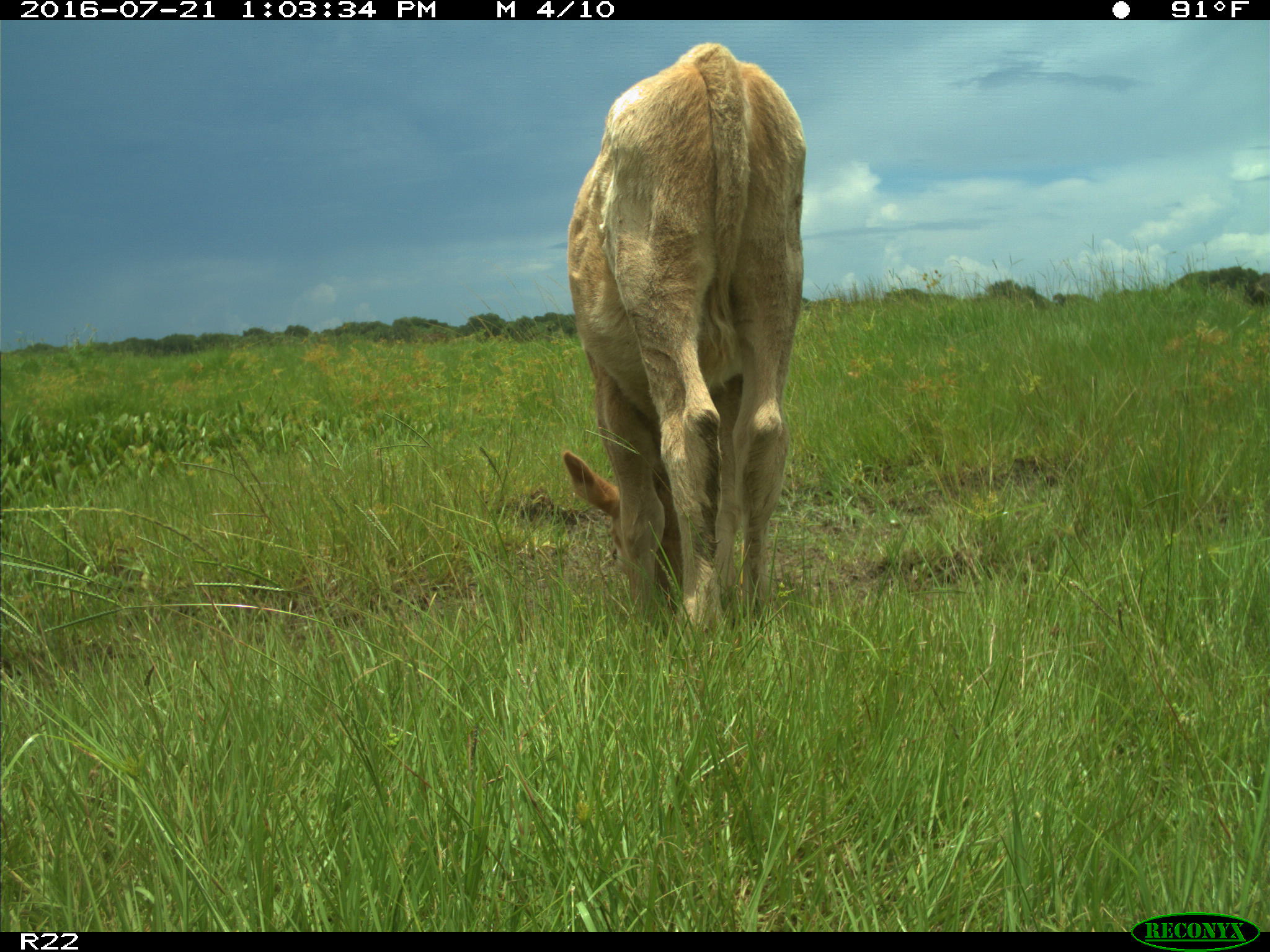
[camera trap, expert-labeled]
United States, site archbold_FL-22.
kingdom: Animalia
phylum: Chordata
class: Mammalia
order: Artiodactyla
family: Bovidae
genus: Bos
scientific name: Bos taurus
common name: domestic cow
Bos taurus (domestic cow).